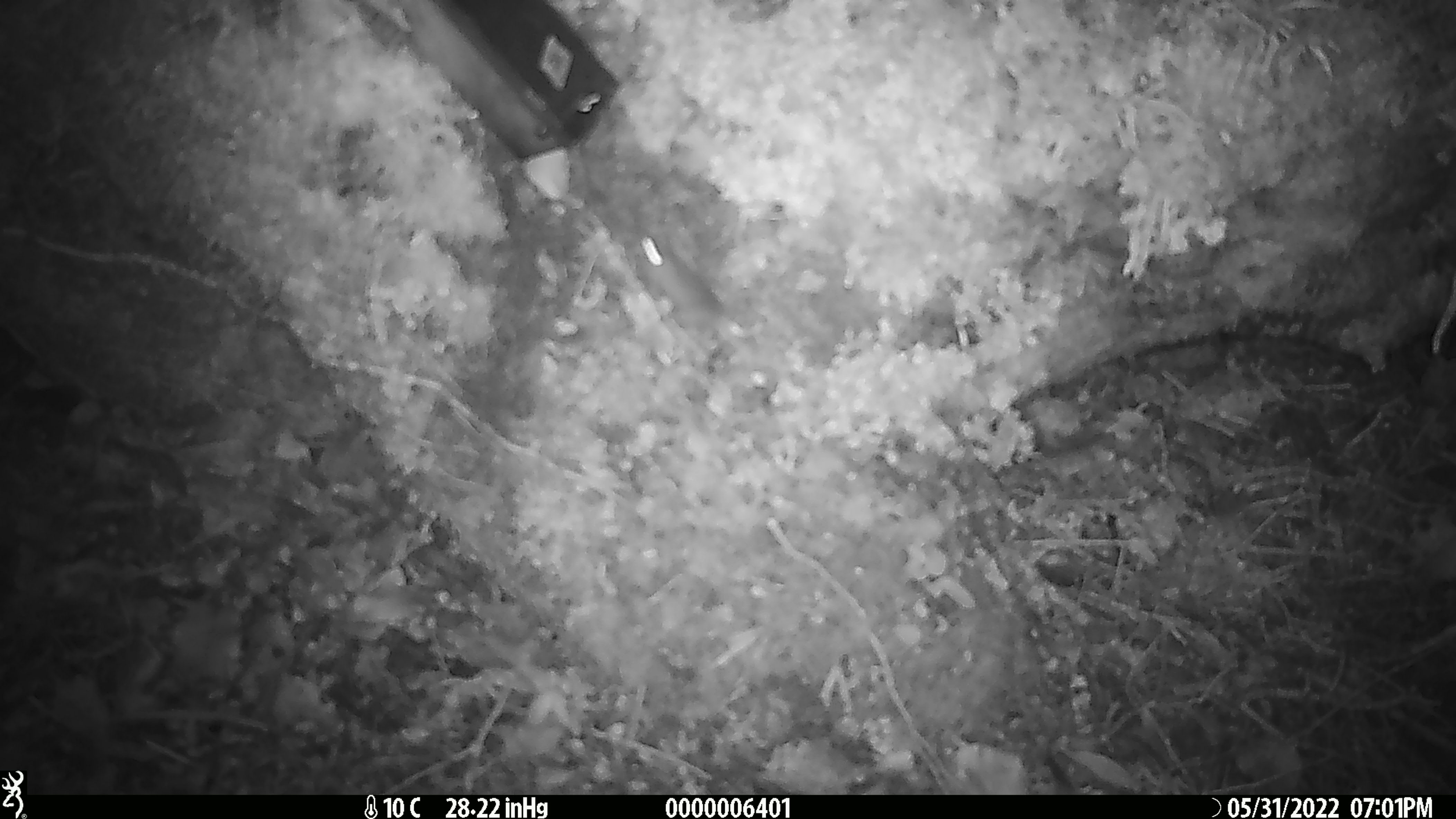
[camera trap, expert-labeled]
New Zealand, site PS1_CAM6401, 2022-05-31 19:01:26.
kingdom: Animalia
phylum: Chordata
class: Mammalia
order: Rodentia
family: Muridae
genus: Mus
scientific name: Mus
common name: mouse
Mouse (Mus).